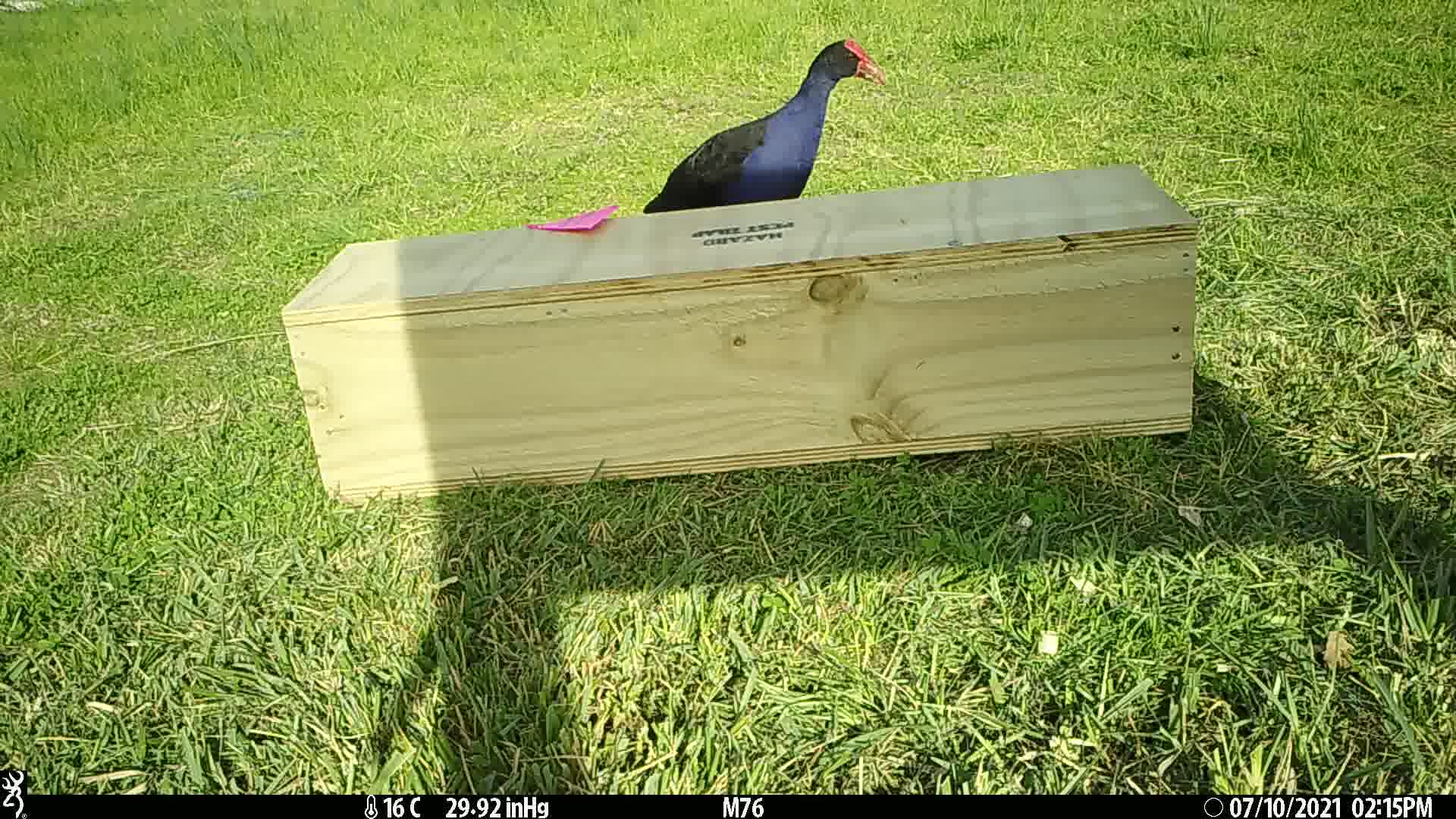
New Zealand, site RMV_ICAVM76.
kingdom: Animalia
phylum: Chordata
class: Aves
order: Gruiformes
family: Rallidae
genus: Porphyrio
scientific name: Porphyrio melanotus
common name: australasian swamphen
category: pukeko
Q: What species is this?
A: Pukeko (australasian swamphen) (Porphyrio melanotus).